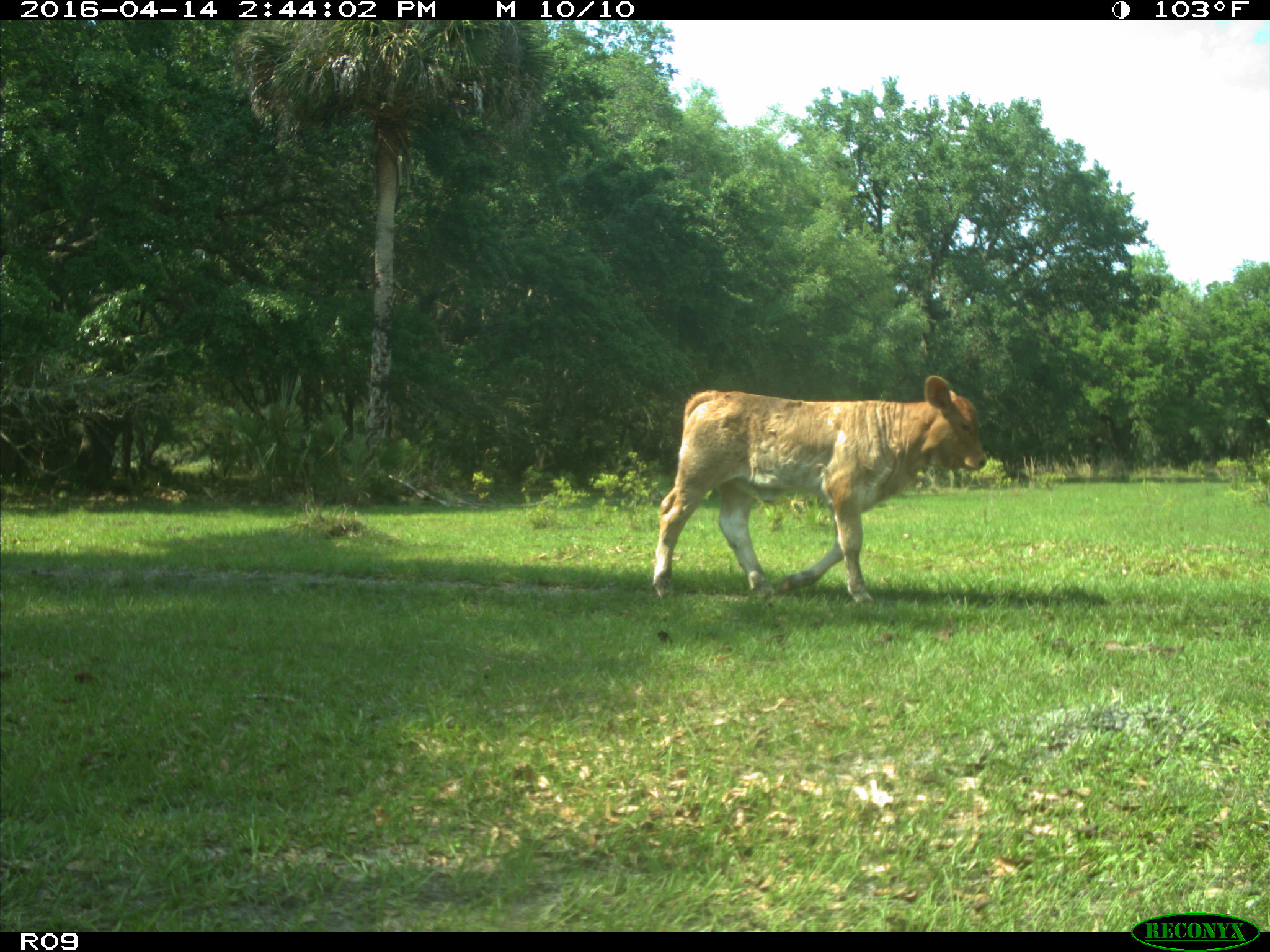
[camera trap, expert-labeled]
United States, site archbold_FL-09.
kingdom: Animalia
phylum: Chordata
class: Mammalia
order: Artiodactyla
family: Bovidae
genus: Bos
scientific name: Bos taurus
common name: domestic cow